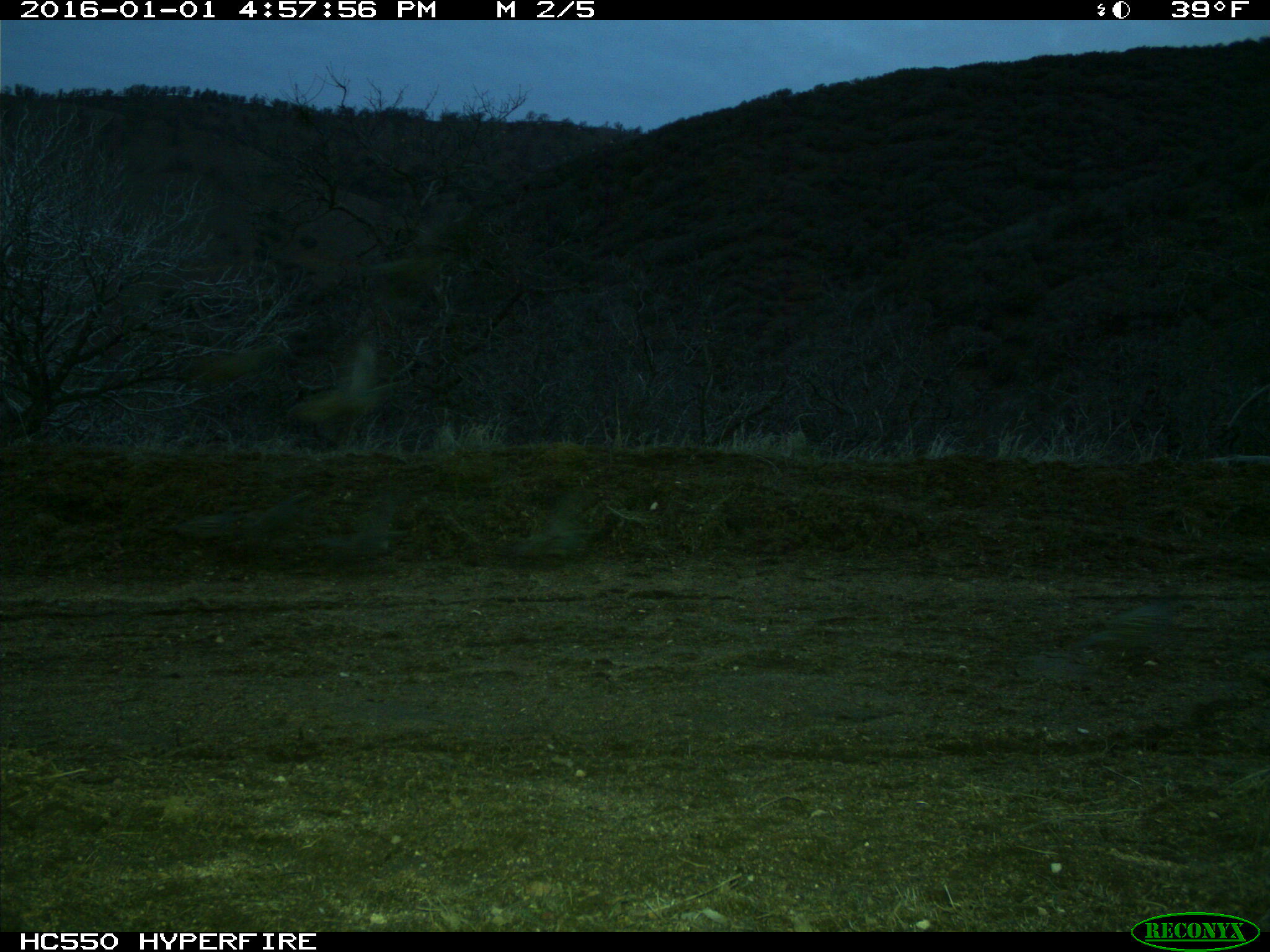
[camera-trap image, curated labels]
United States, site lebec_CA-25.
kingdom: Animalia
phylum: Chordata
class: Aves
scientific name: Aves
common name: birds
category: unidentified bird